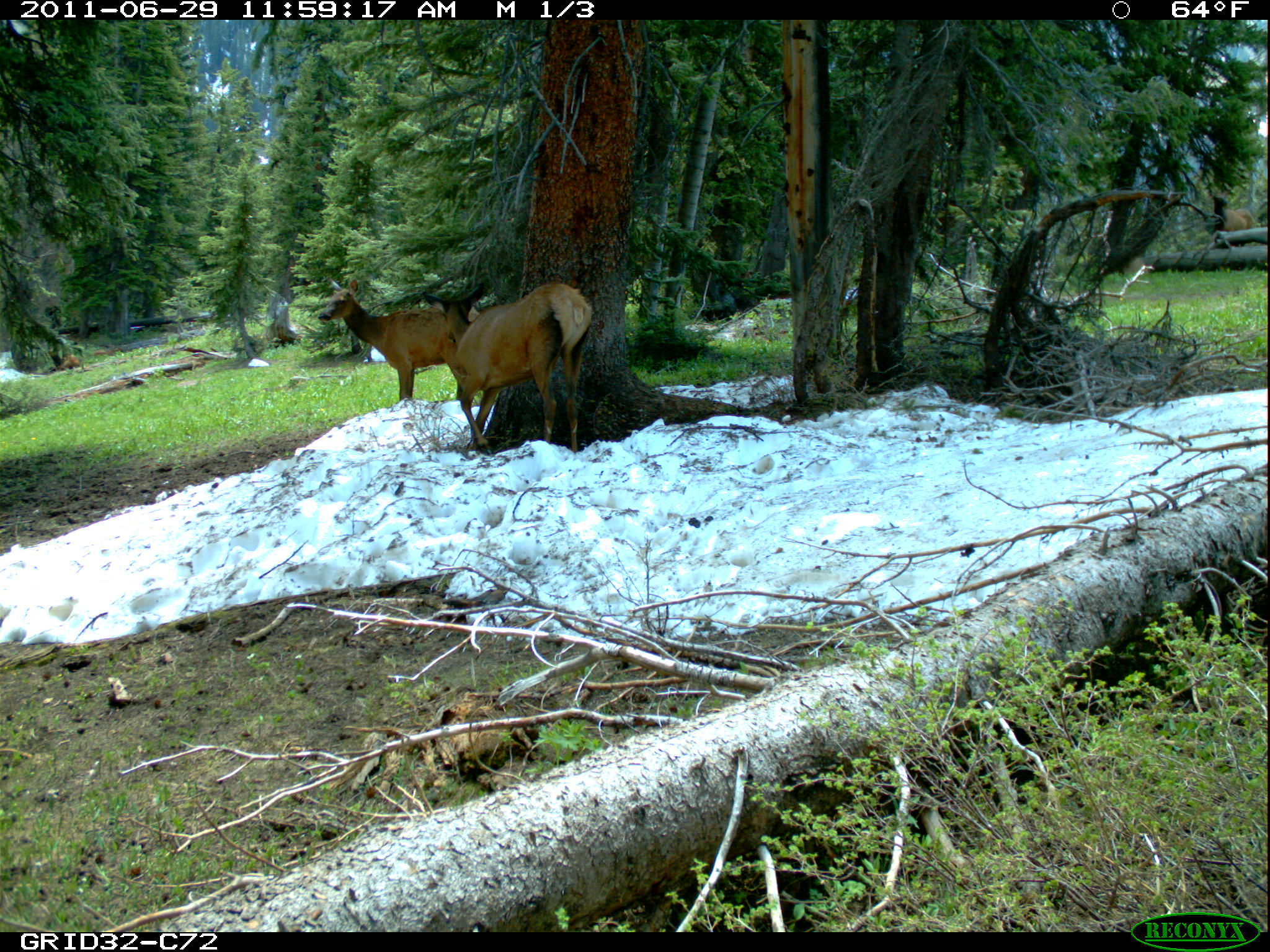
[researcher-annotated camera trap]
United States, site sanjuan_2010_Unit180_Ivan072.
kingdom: Animalia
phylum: Chordata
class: Mammalia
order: Artiodactyla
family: Cervidae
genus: Cervus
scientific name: Cervus elaphus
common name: red deer